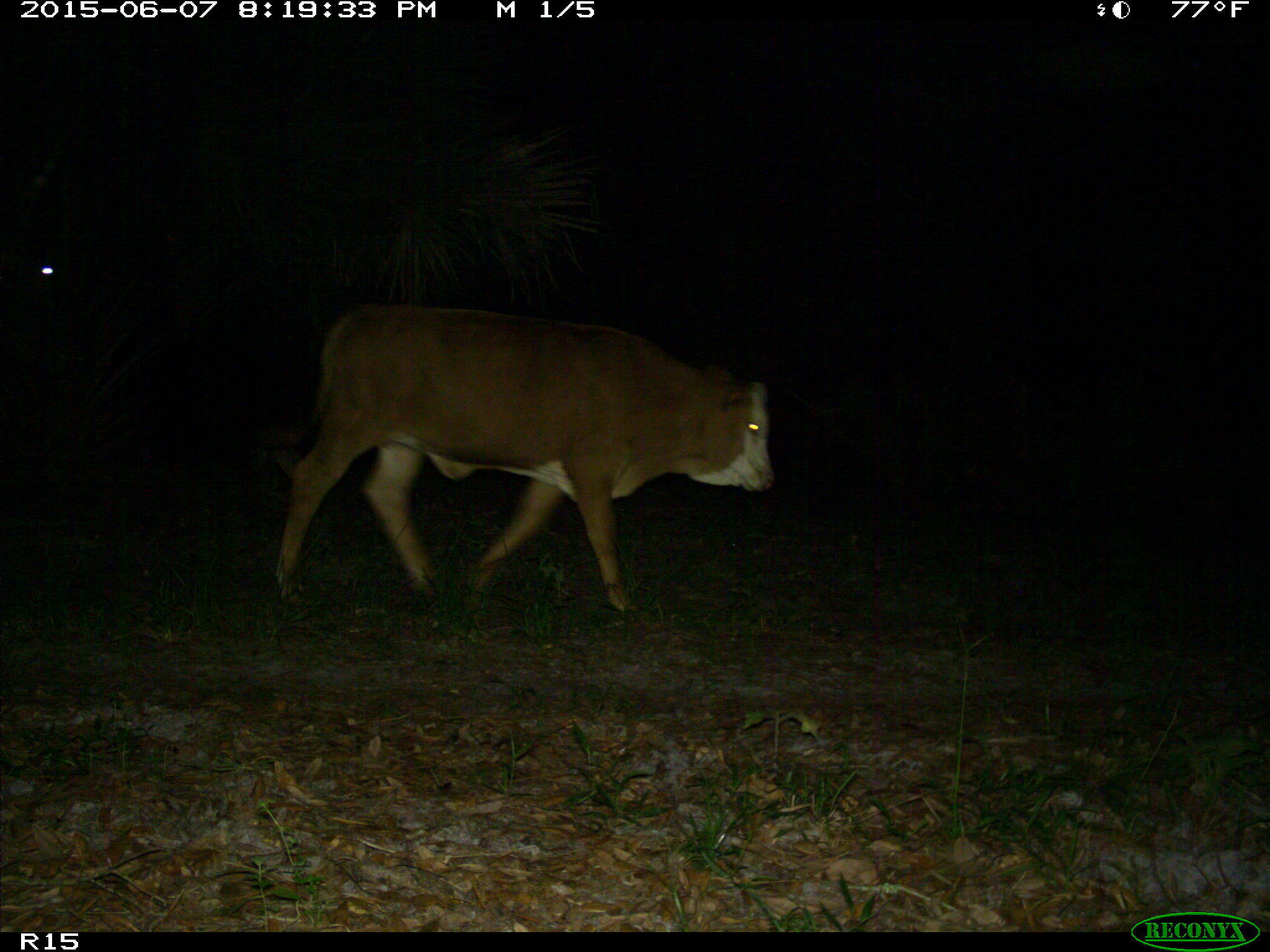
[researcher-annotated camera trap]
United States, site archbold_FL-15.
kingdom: Animalia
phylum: Chordata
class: Mammalia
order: Artiodactyla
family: Bovidae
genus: Bos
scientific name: Bos taurus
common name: domestic cow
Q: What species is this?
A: Bos taurus (domestic cow).